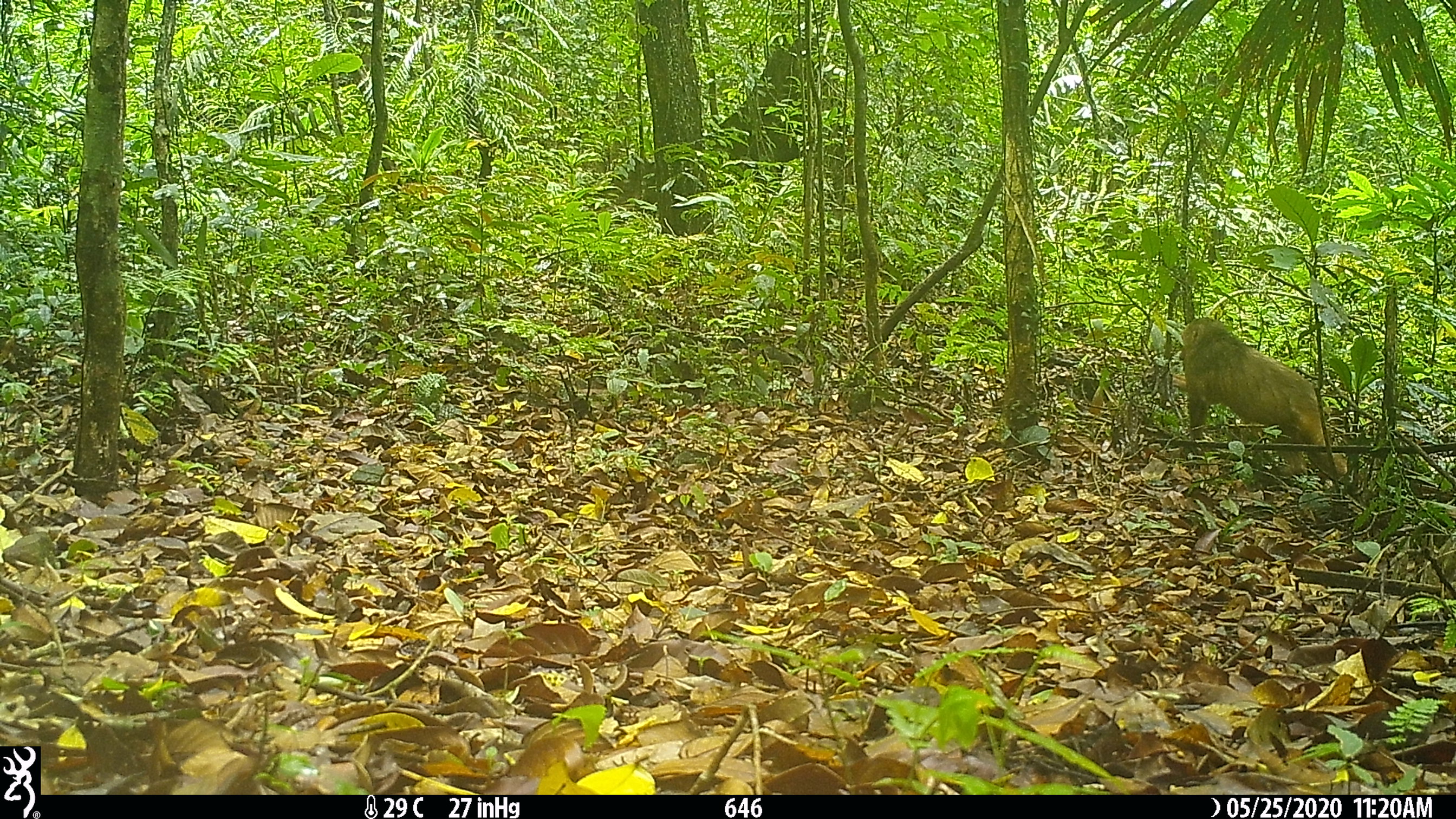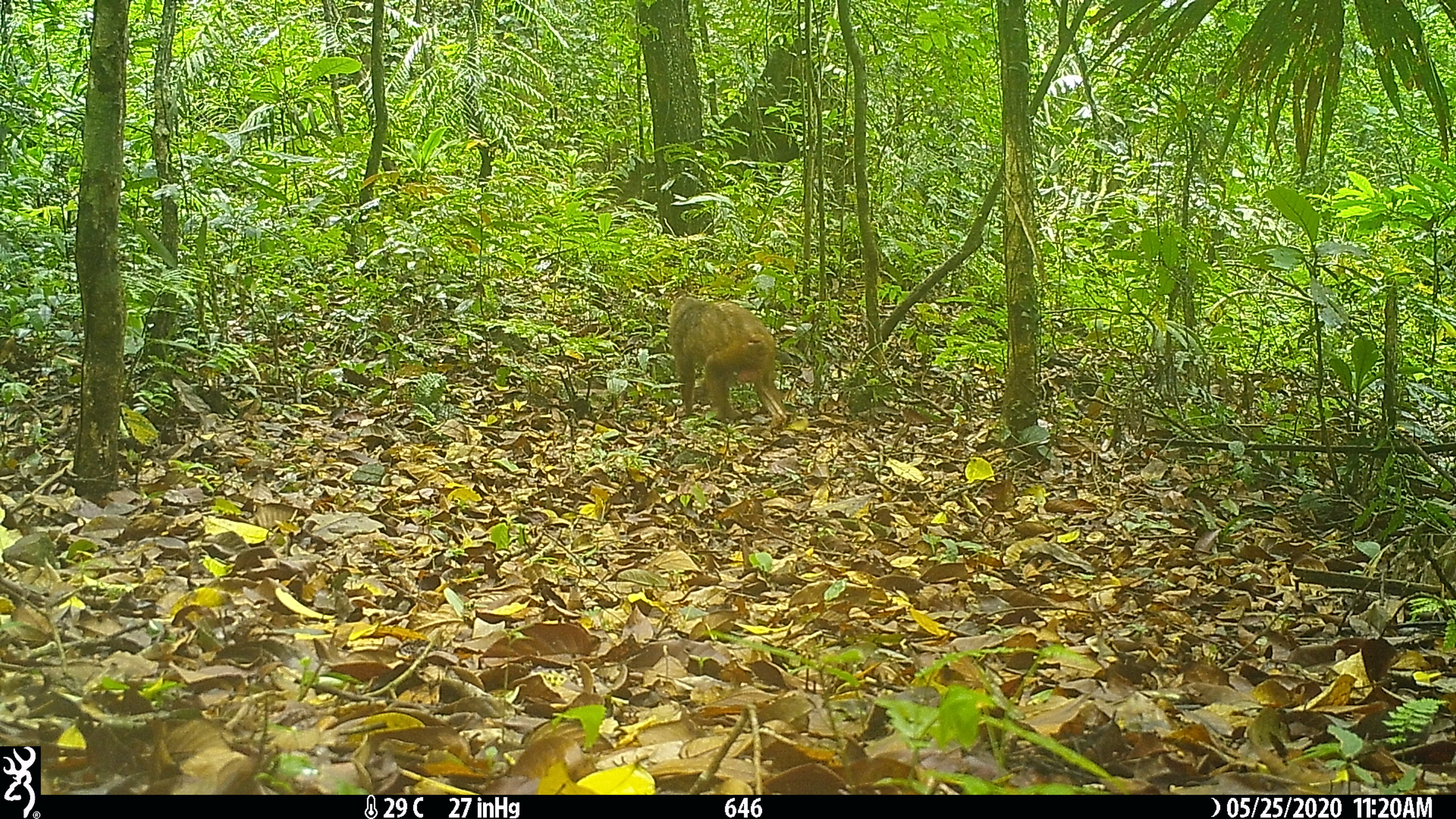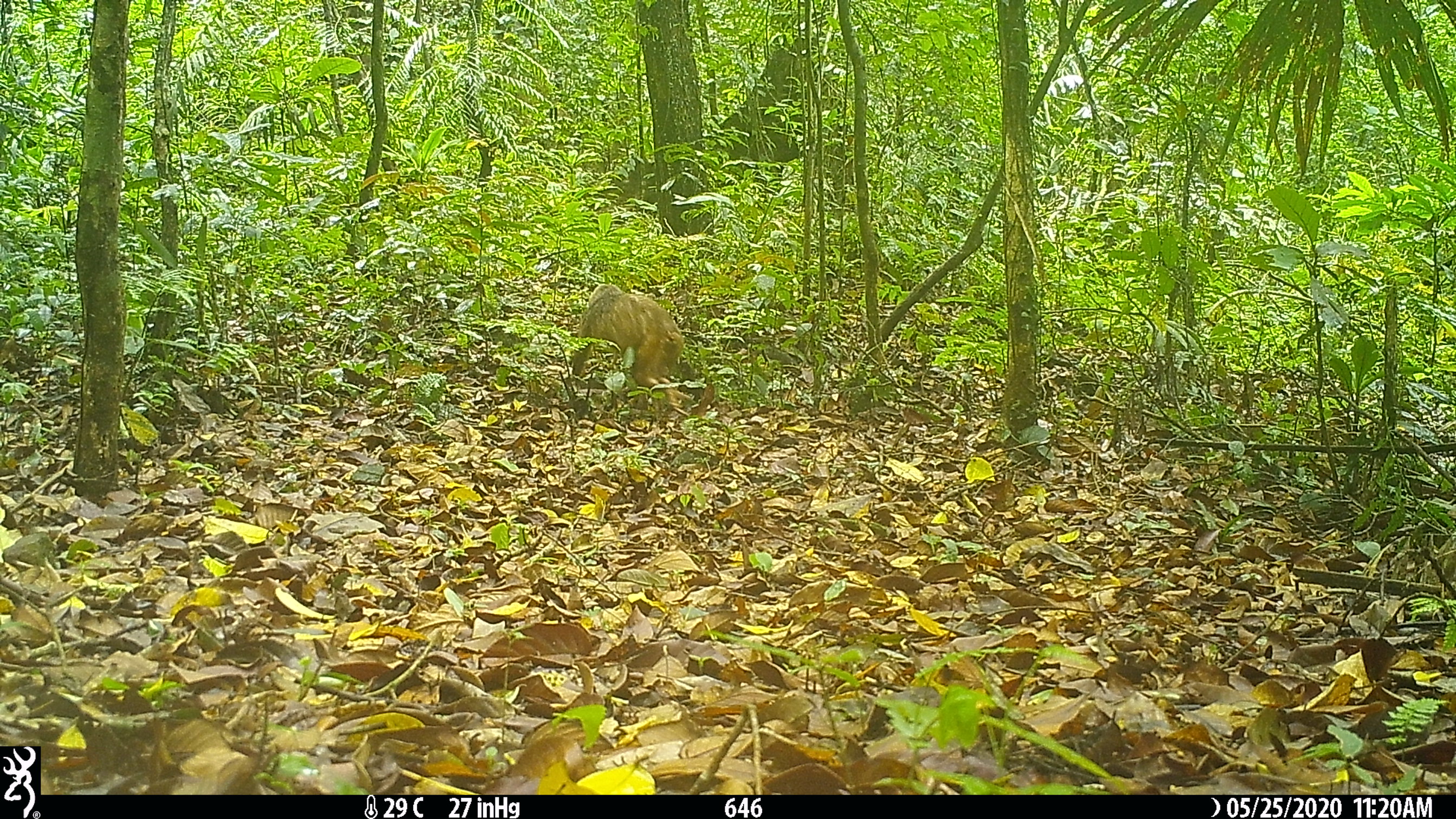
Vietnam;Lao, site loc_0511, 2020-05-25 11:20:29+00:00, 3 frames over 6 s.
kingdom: Animalia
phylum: Chordata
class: Mammalia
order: Primates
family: Cercopithecidae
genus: Macaca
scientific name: Macaca arctoides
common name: stump-tailed macaque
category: stump tailed macaque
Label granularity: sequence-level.